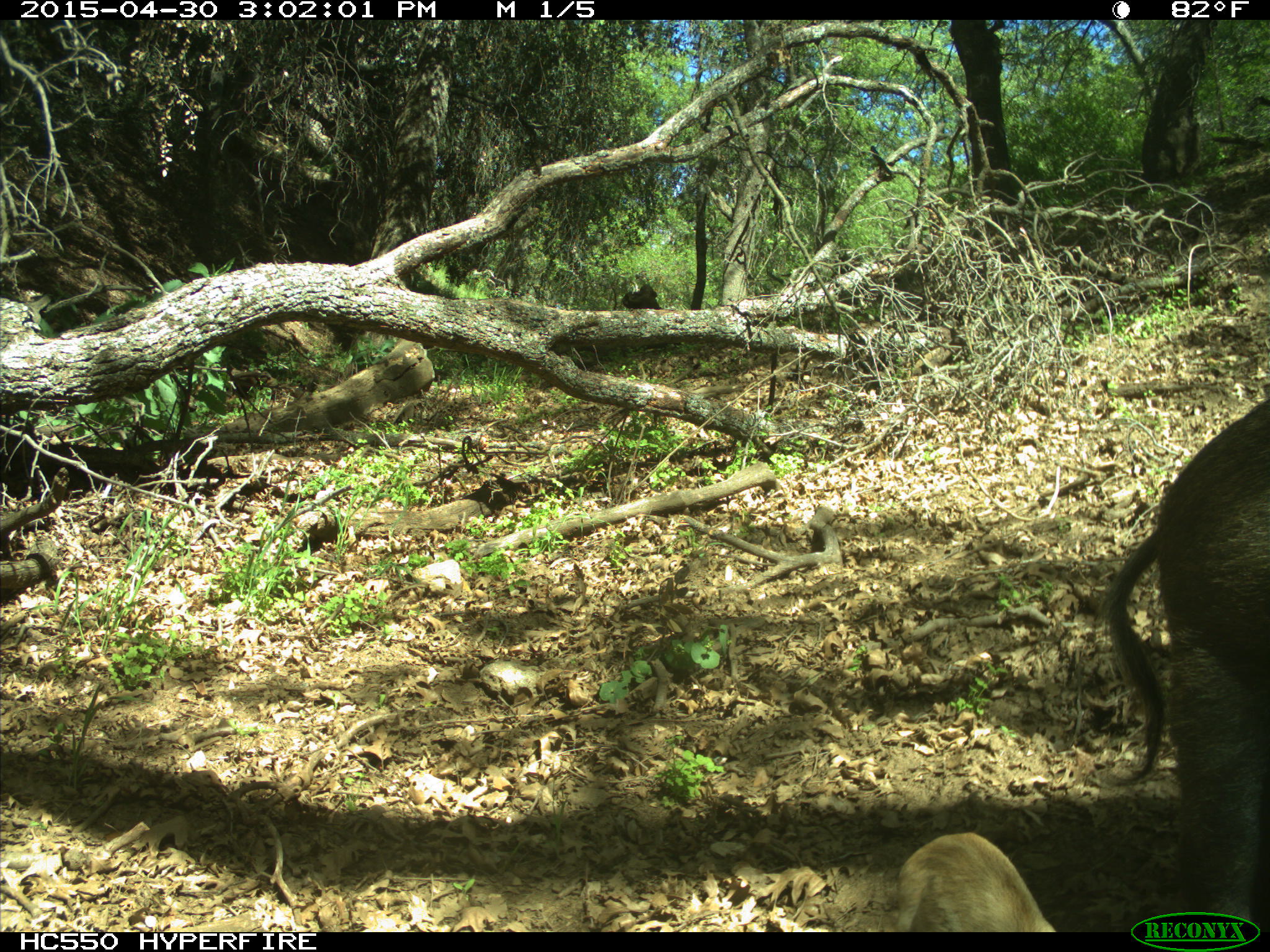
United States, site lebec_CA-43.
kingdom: Animalia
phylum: Chordata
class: Mammalia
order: Artiodactyla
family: Suidae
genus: Sus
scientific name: Sus scrofa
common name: wild boar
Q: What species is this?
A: Sus scrofa (wild boar).